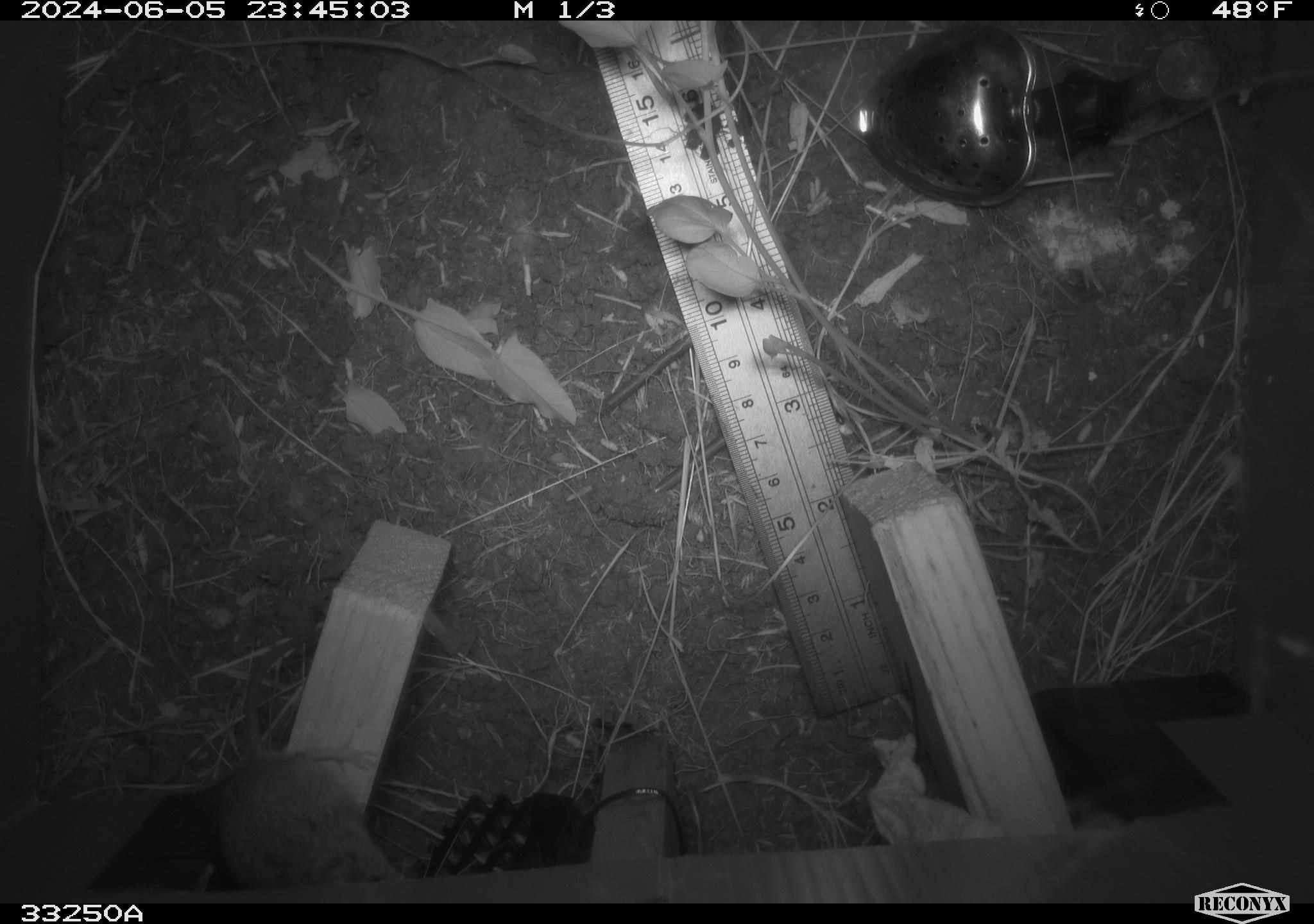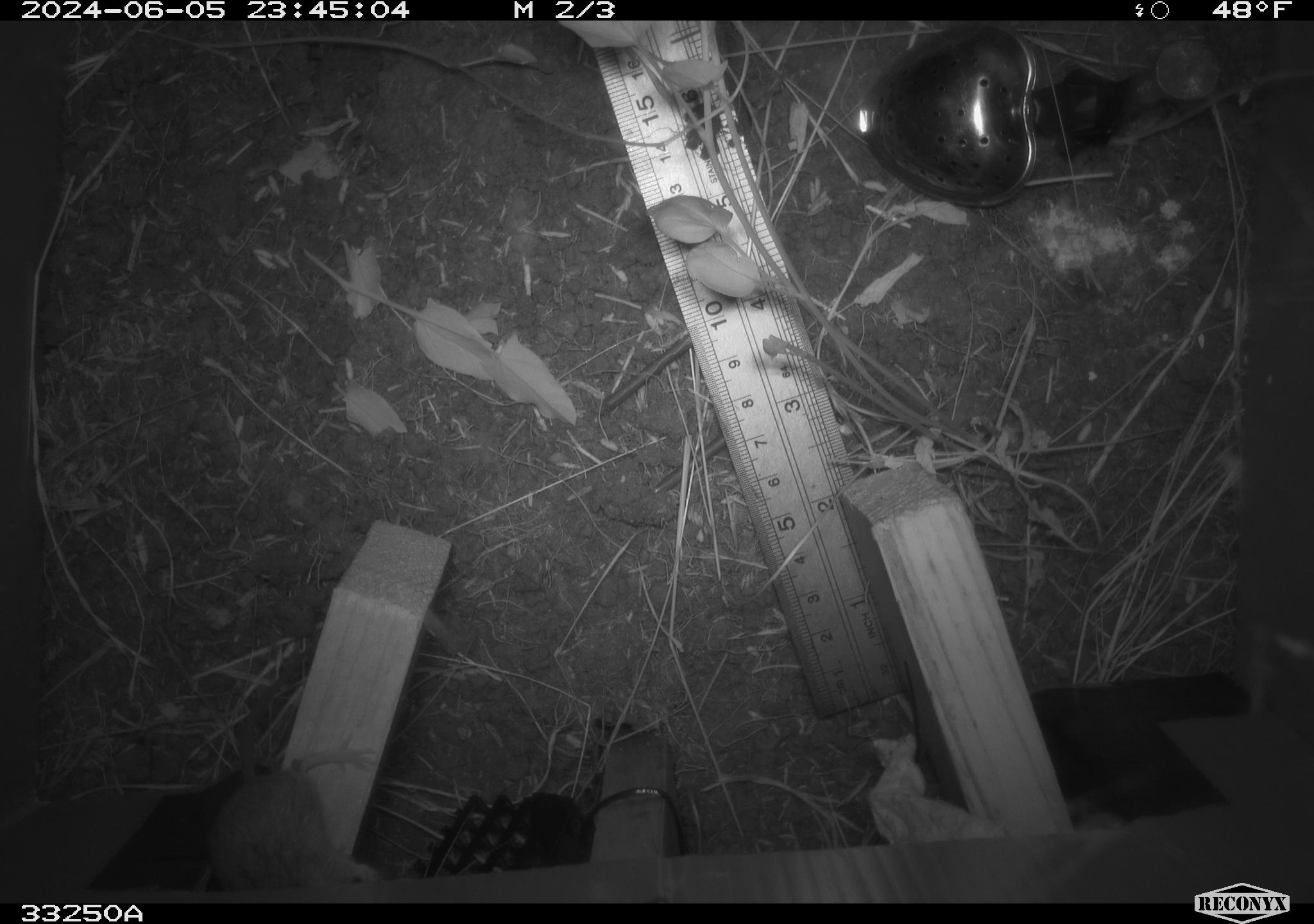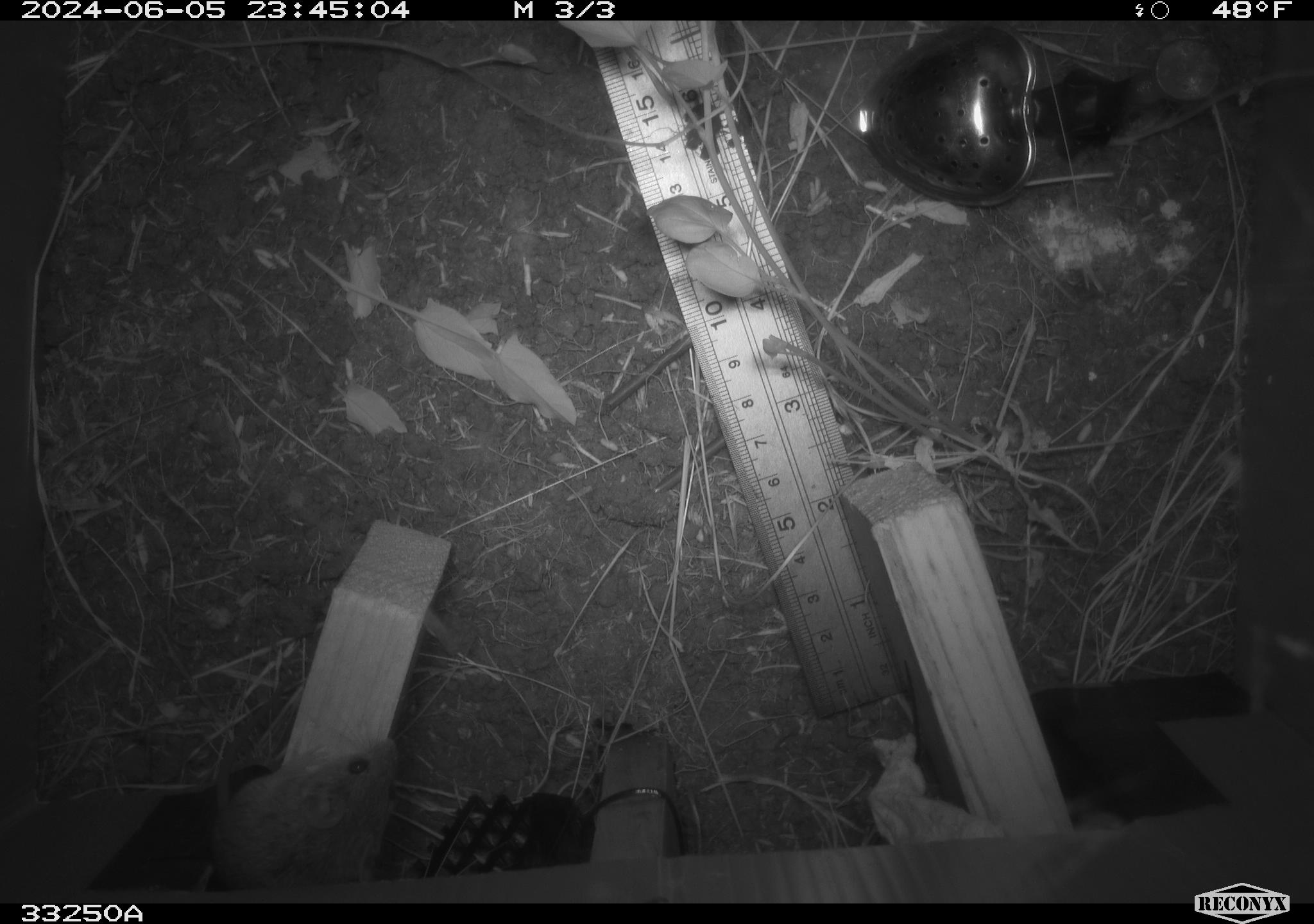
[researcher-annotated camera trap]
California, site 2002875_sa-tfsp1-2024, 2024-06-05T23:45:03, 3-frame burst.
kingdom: Animalia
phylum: Chordata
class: Mammalia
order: Rodentia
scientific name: Rodentia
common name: mouse species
Mouse species (Rodentia).